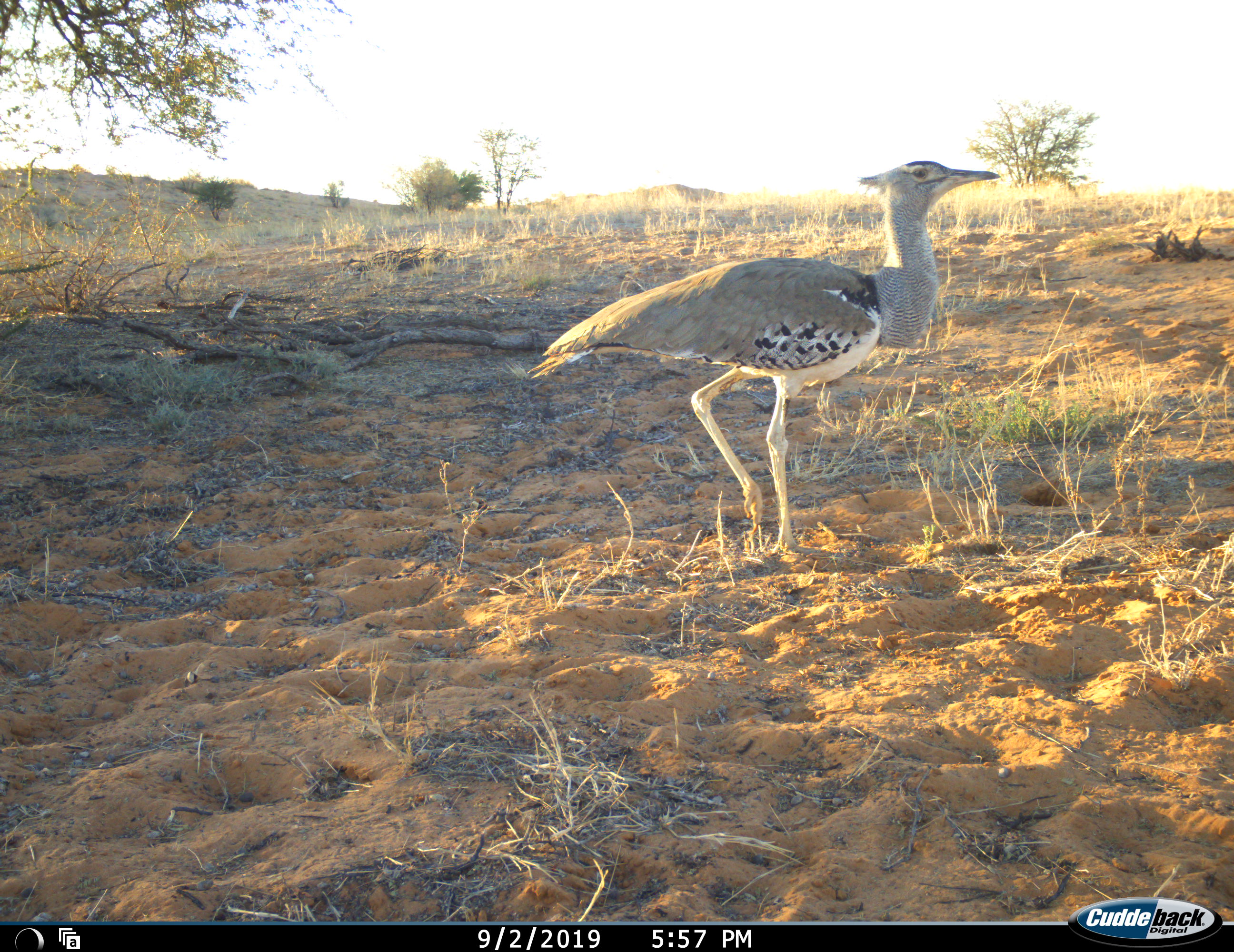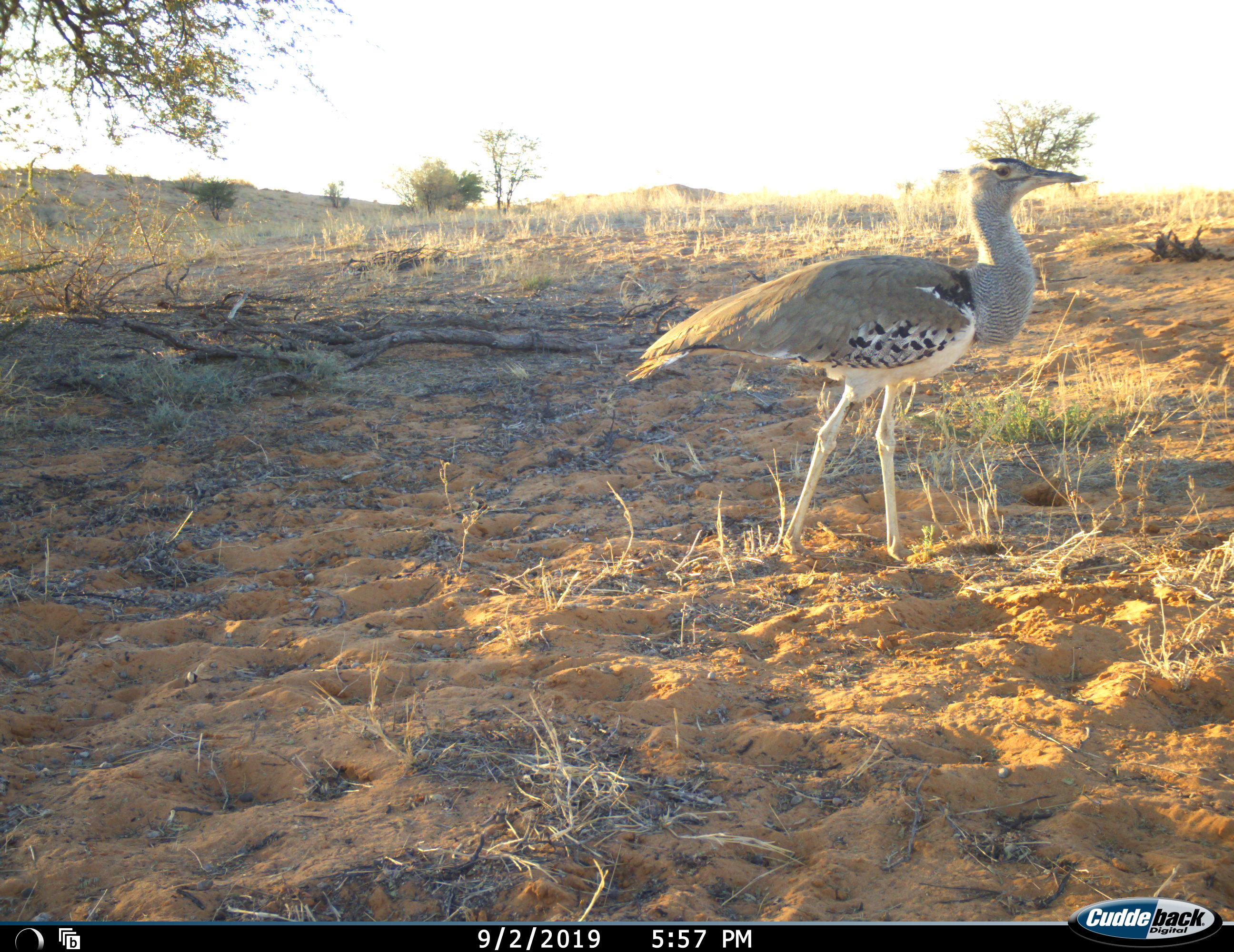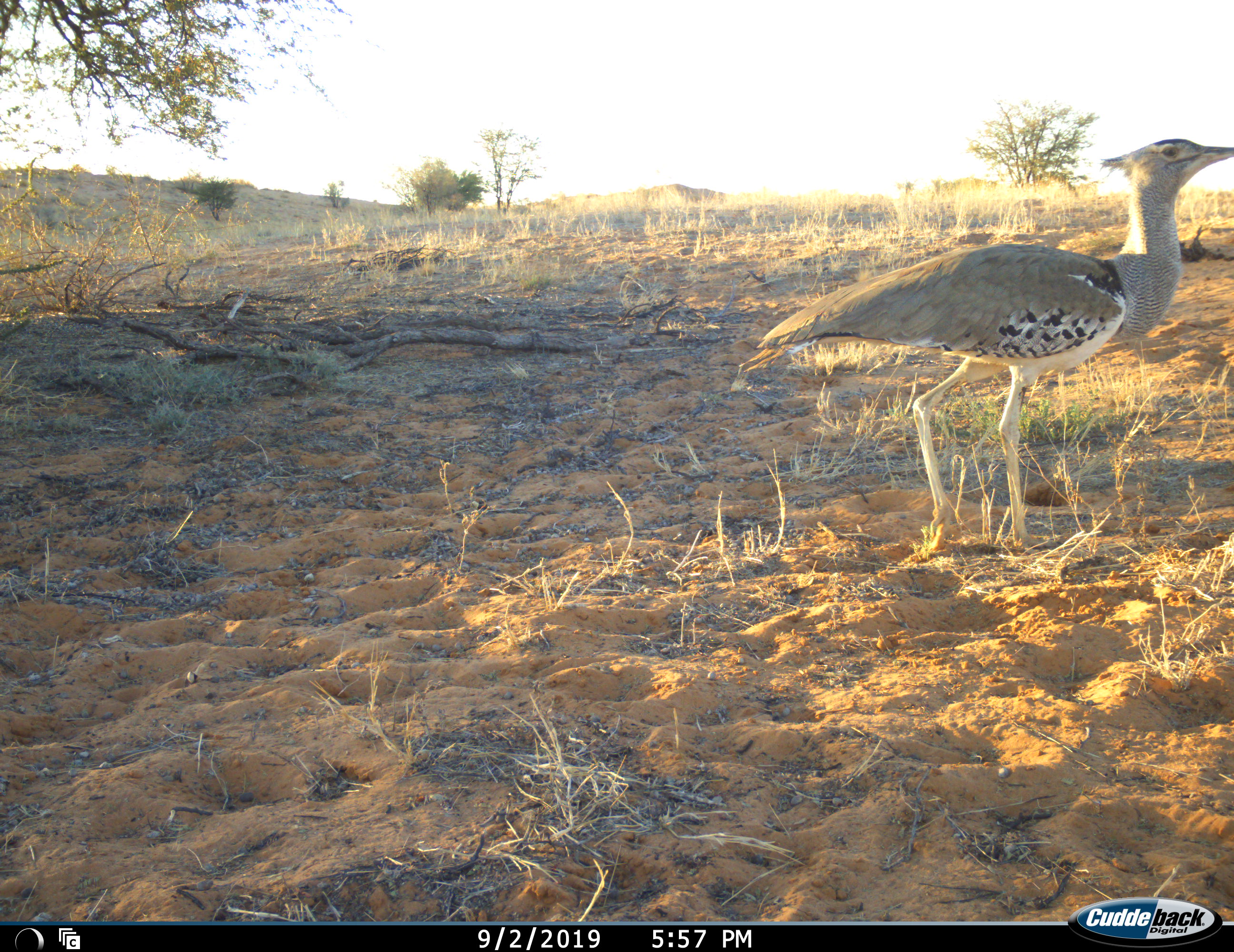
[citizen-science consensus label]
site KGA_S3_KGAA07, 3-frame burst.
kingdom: Animalia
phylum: Chordata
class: Aves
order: Otidiformes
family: Otididae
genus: Ardeotis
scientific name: Ardeotis kori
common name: kori bustard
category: bustardkori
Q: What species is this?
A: Bustardkori (kori bustard) (Ardeotis kori).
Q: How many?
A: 1.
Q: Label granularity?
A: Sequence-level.